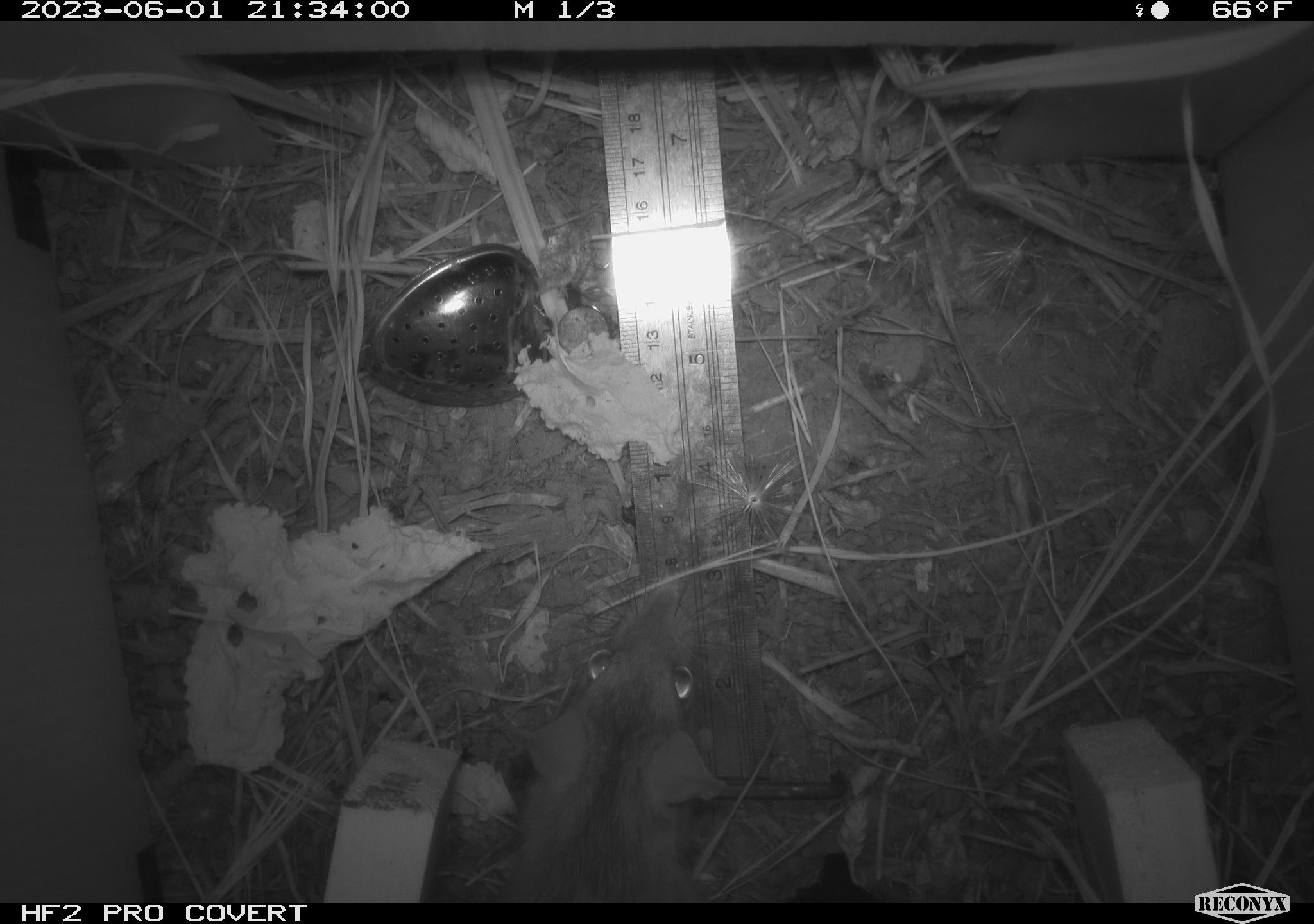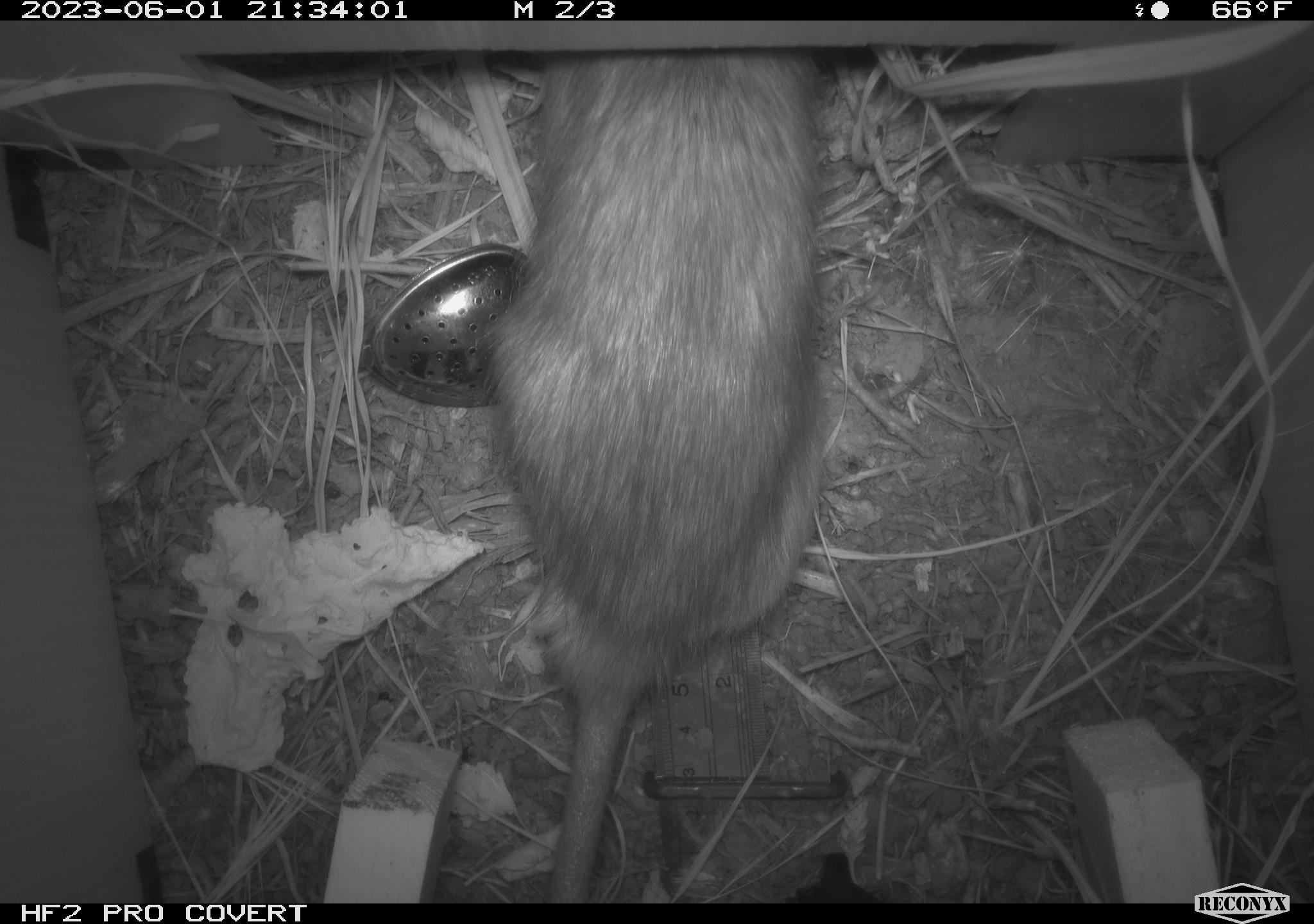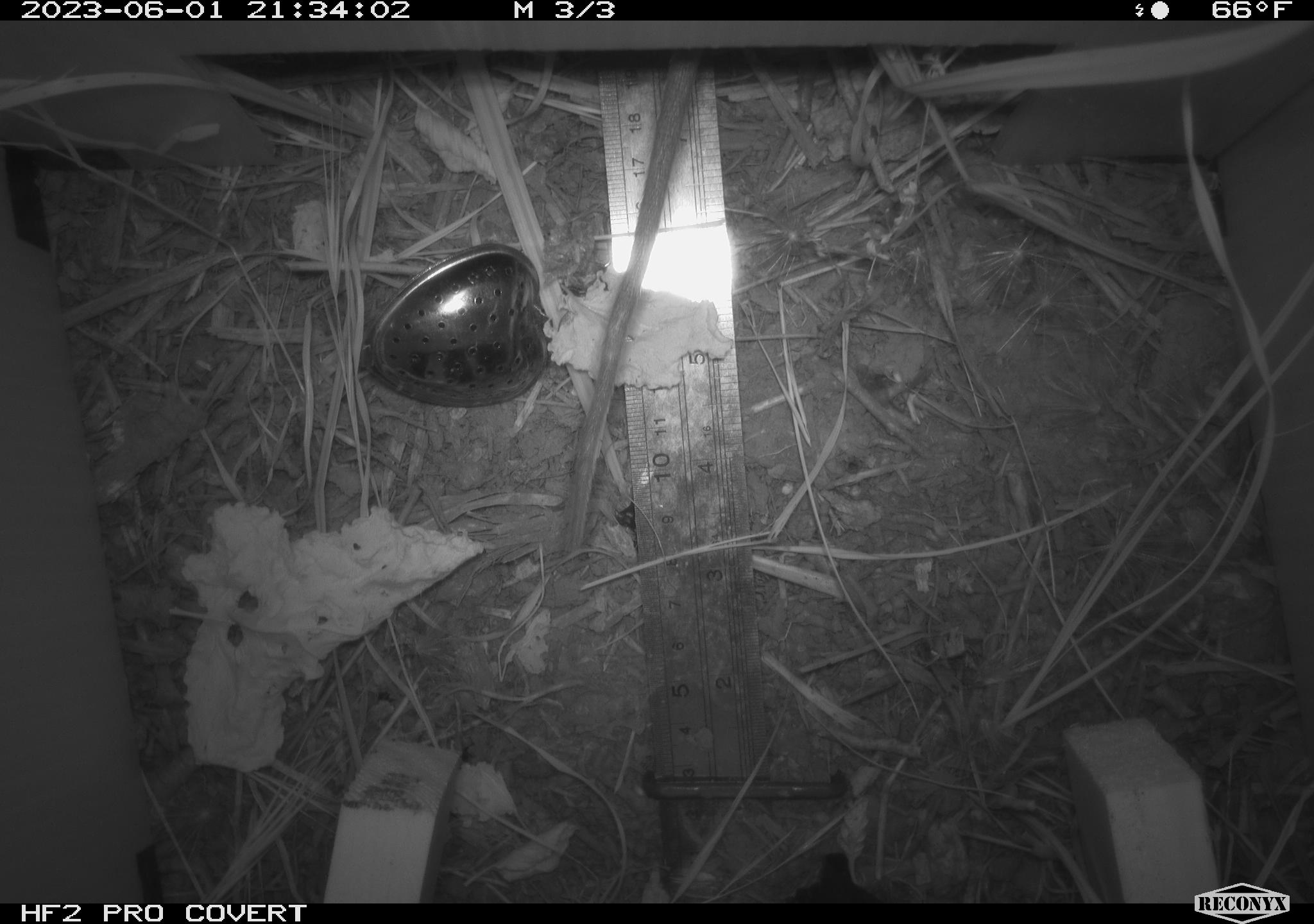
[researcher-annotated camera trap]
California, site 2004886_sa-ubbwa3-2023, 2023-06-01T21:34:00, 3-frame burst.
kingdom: Animalia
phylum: Chordata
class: Mammalia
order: Rodentia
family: Muridae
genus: Rattus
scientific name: Rattus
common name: rat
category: rattus species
Rattus species (rat) (Rattus).